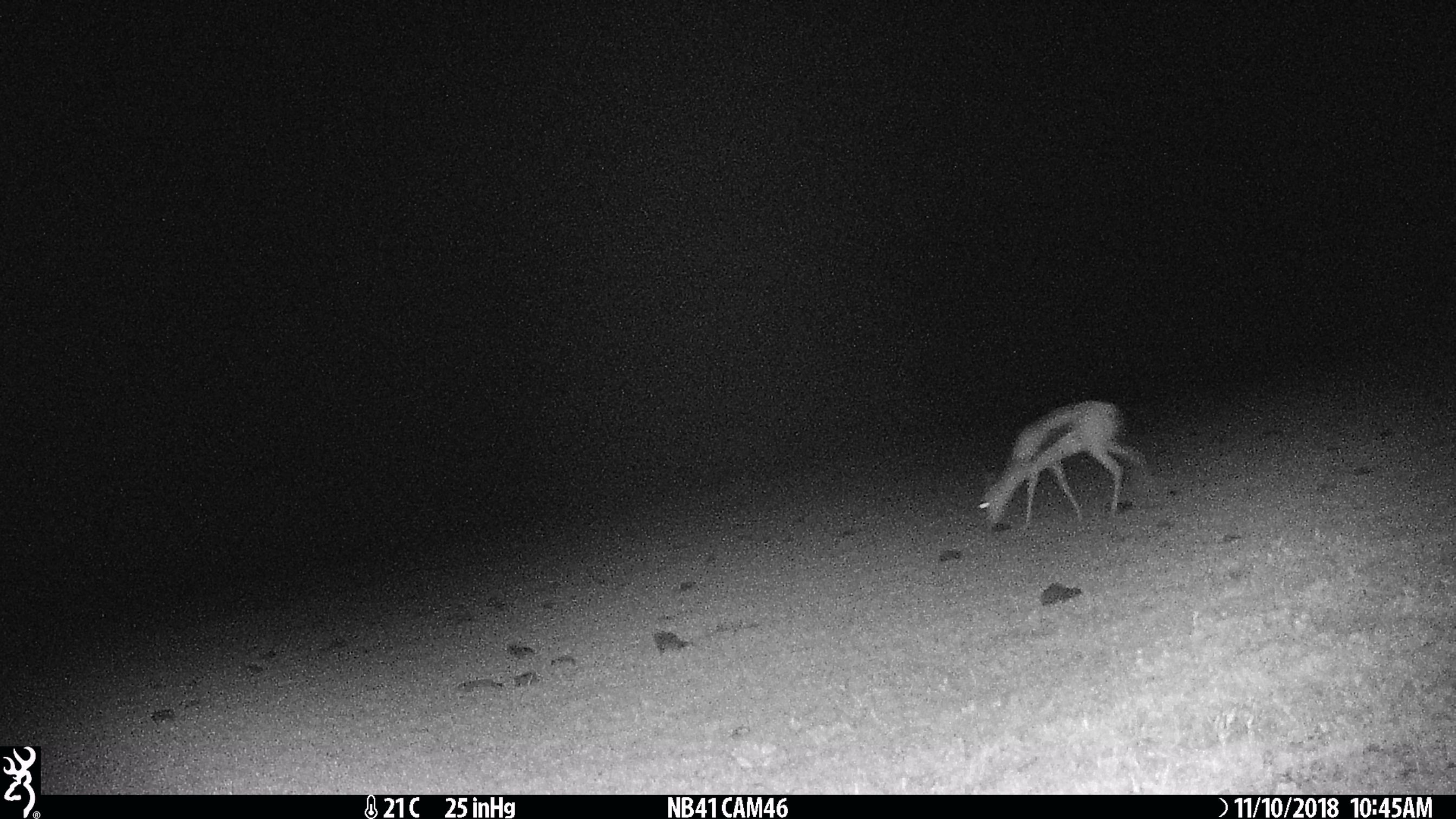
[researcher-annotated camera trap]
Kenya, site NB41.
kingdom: Animalia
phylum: Chordata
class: Mammalia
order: Artiodactyla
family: Bovidae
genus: Eudorcas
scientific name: Eudorcas thomsonii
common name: thomon's gazelle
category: gazelle thomsons